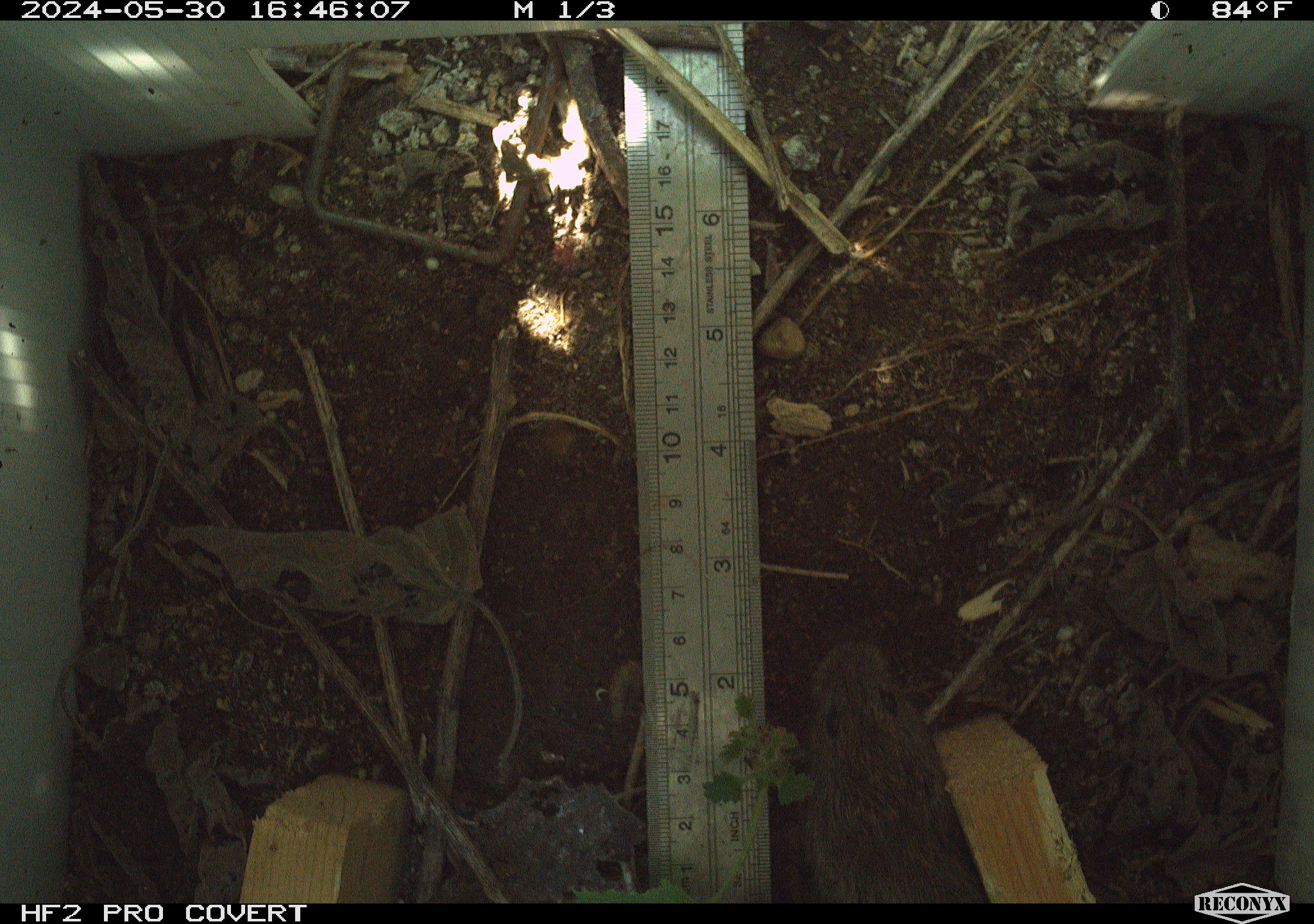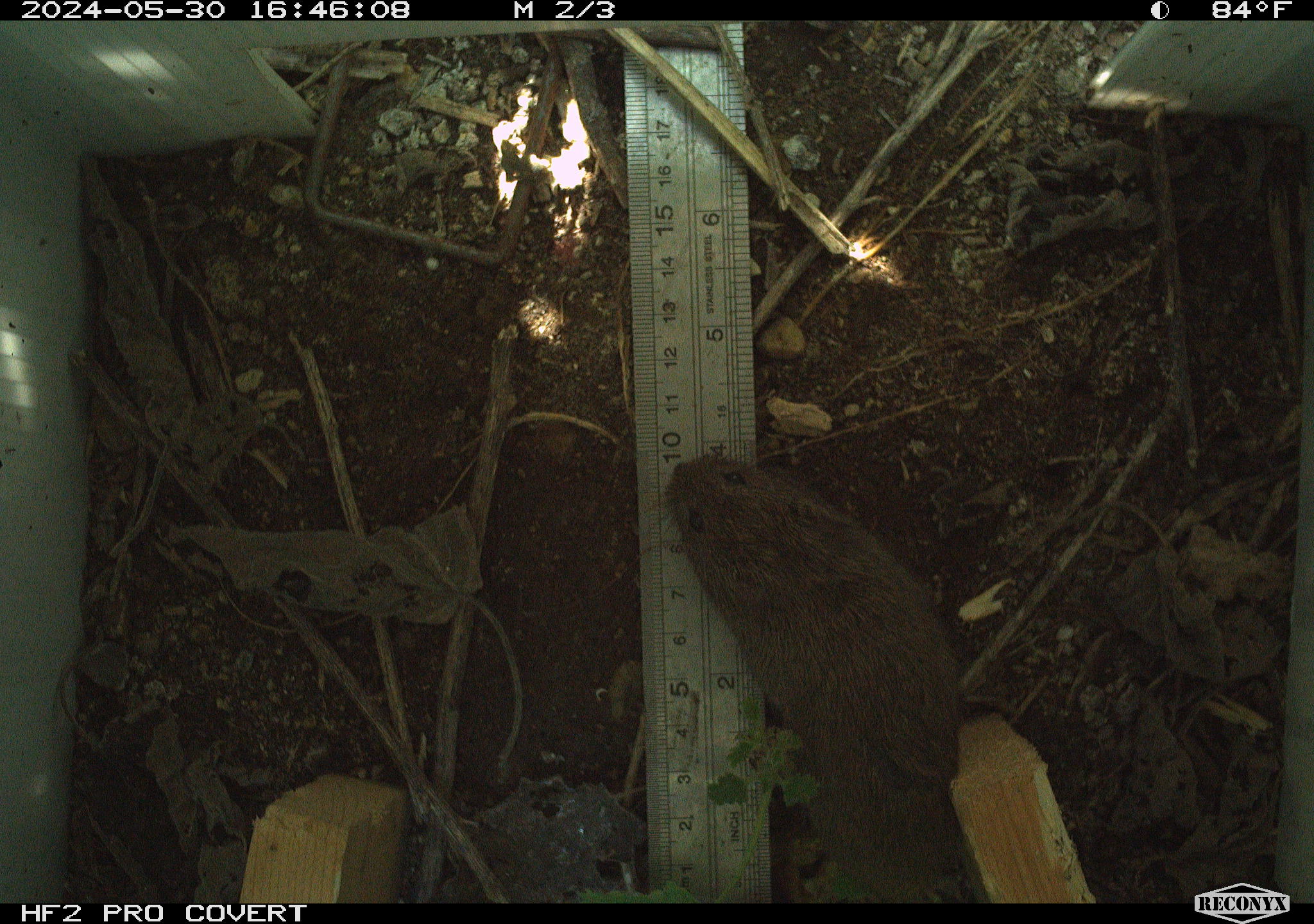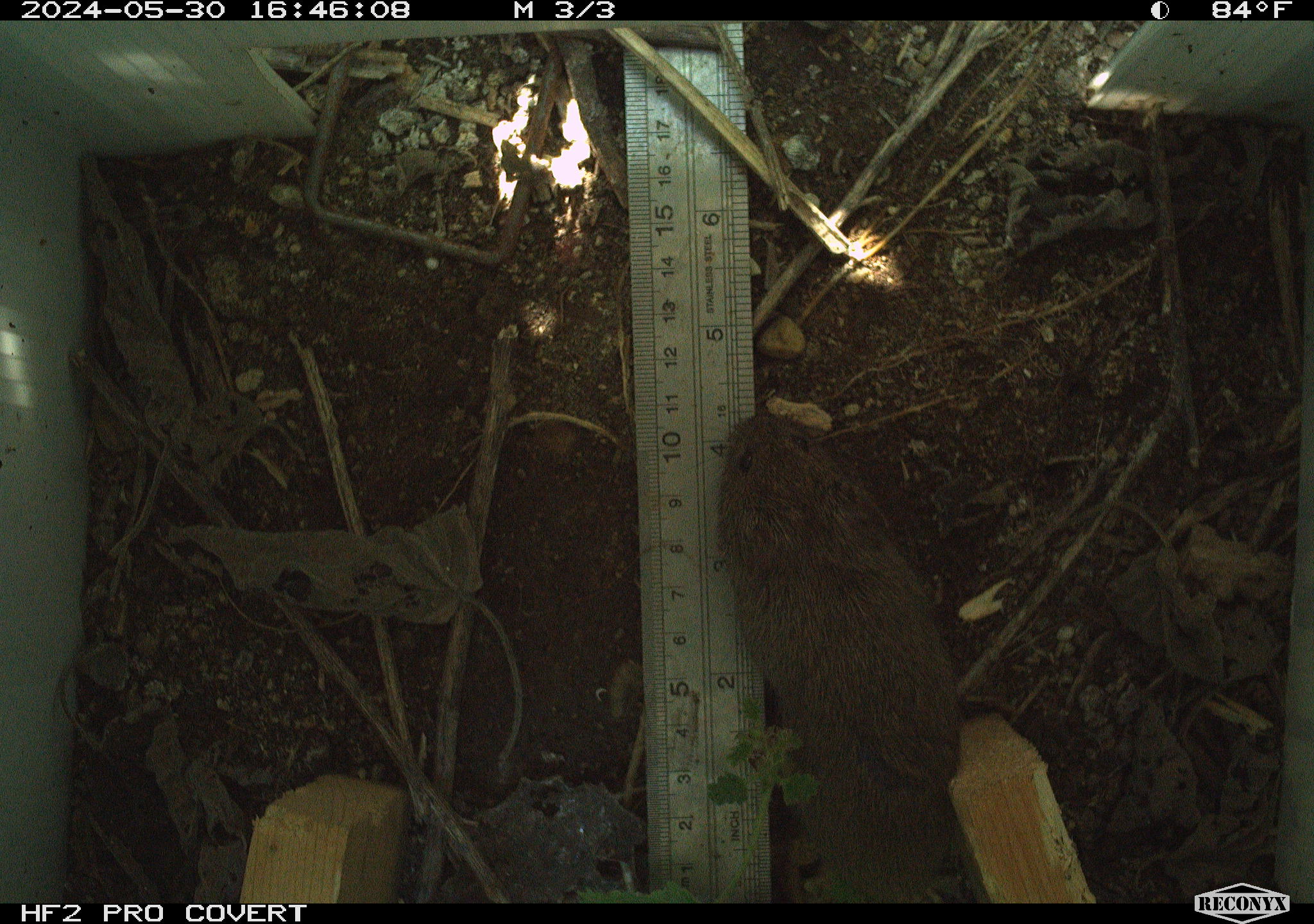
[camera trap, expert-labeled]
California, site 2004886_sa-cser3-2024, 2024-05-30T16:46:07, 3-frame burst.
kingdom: Animalia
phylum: Chordata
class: Mammalia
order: Rodentia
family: Cricetidae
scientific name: Cricetidae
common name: hamsters, voles, lemmings, and allies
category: cricetidae family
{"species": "cricetidae family (hamsters, voles, lemmings, and allies) (Cricetidae)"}